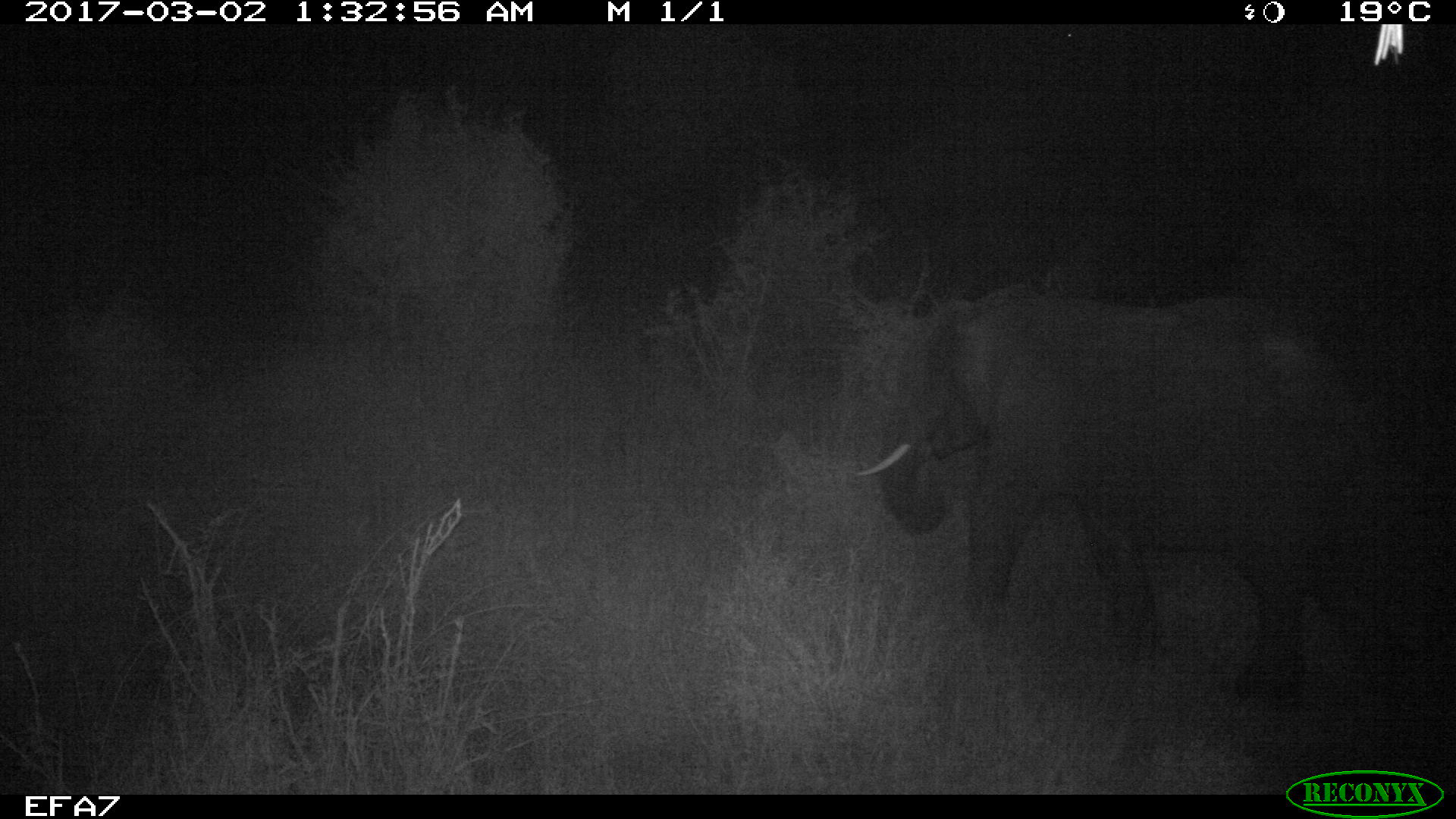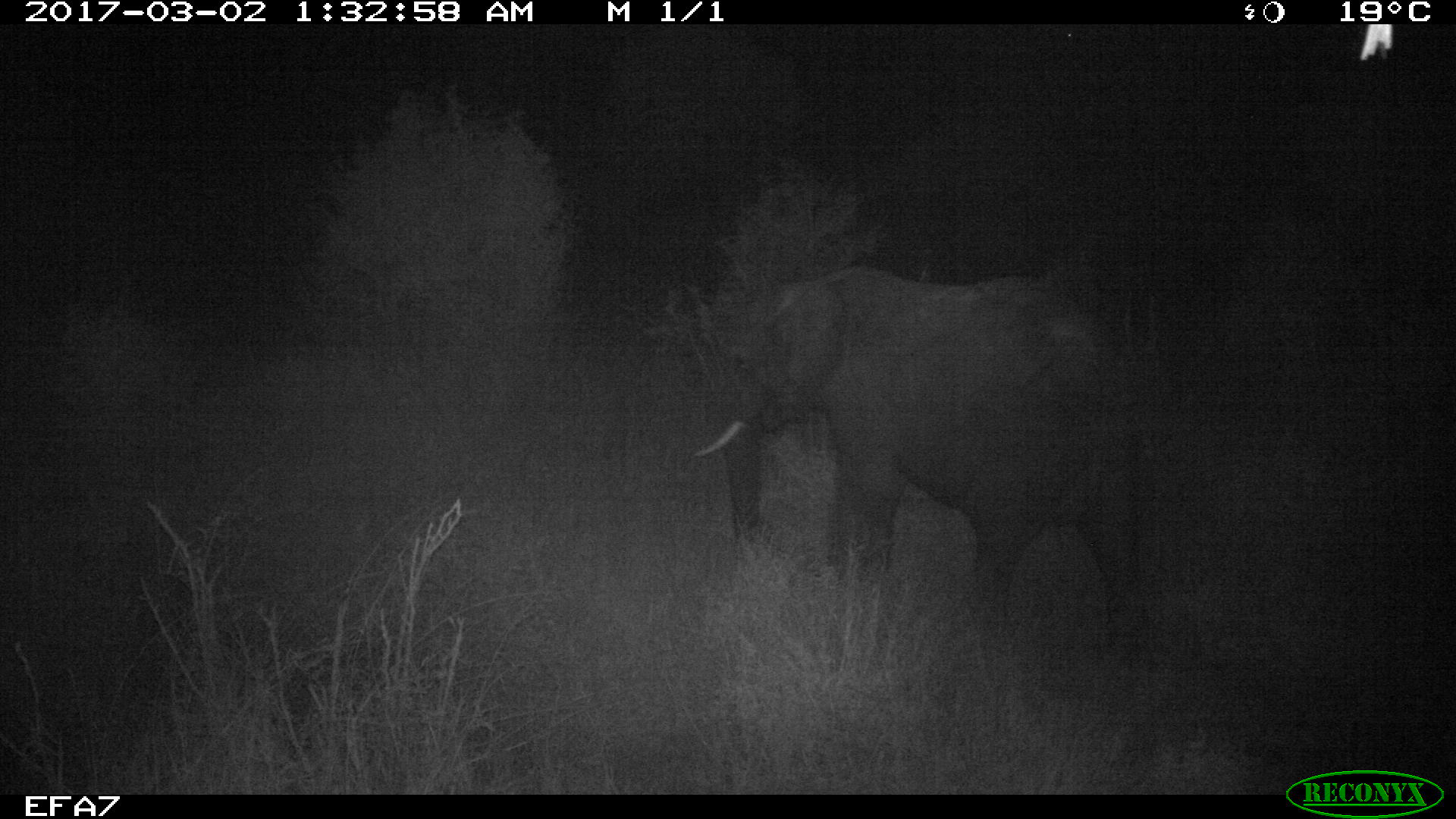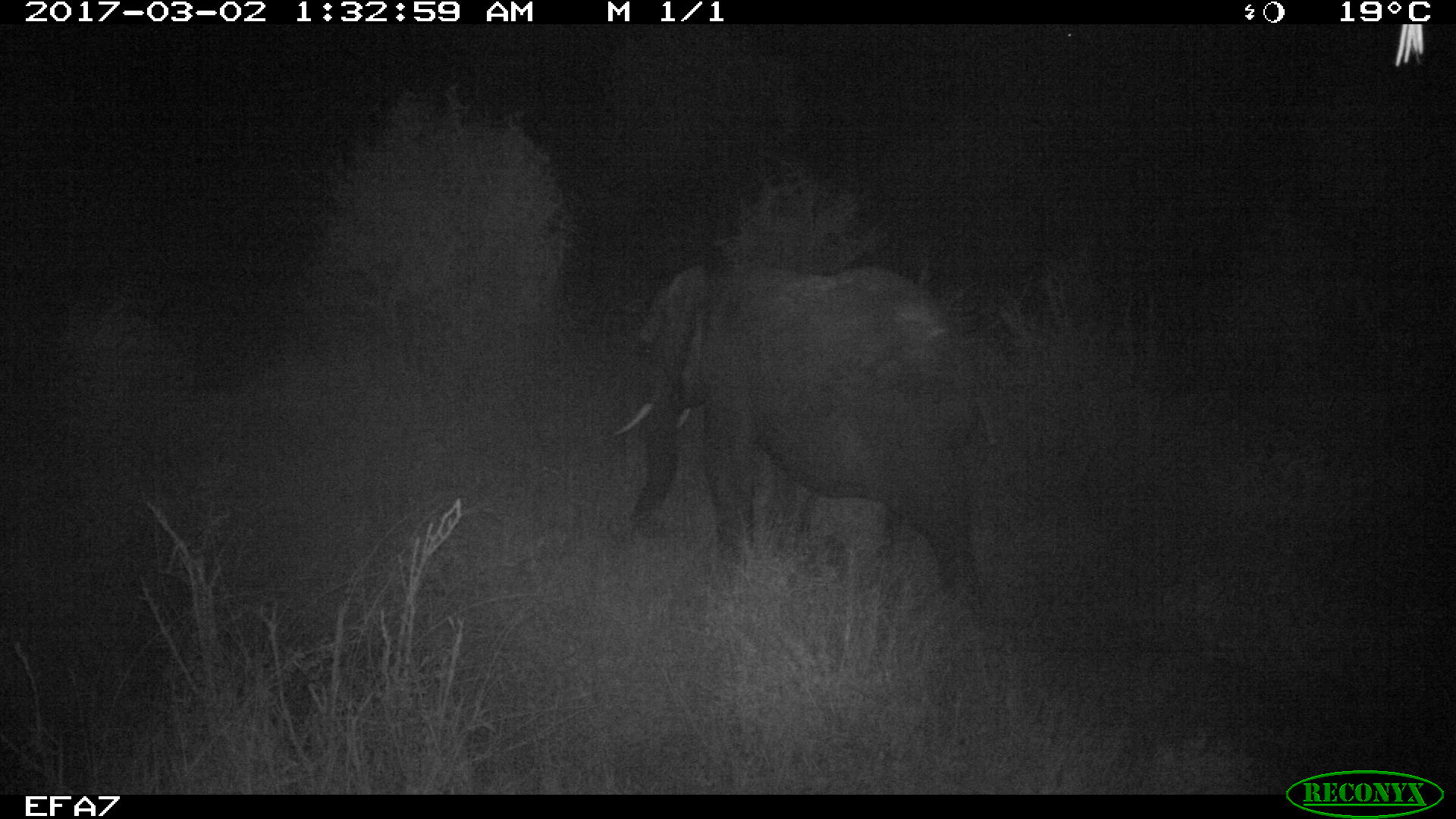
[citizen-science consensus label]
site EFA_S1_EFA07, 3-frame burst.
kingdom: Animalia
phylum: Chordata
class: Mammalia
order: Proboscidea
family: Elephantidae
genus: Loxodonta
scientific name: Loxodonta africana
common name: african bush elephant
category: elephant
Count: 1.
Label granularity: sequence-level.